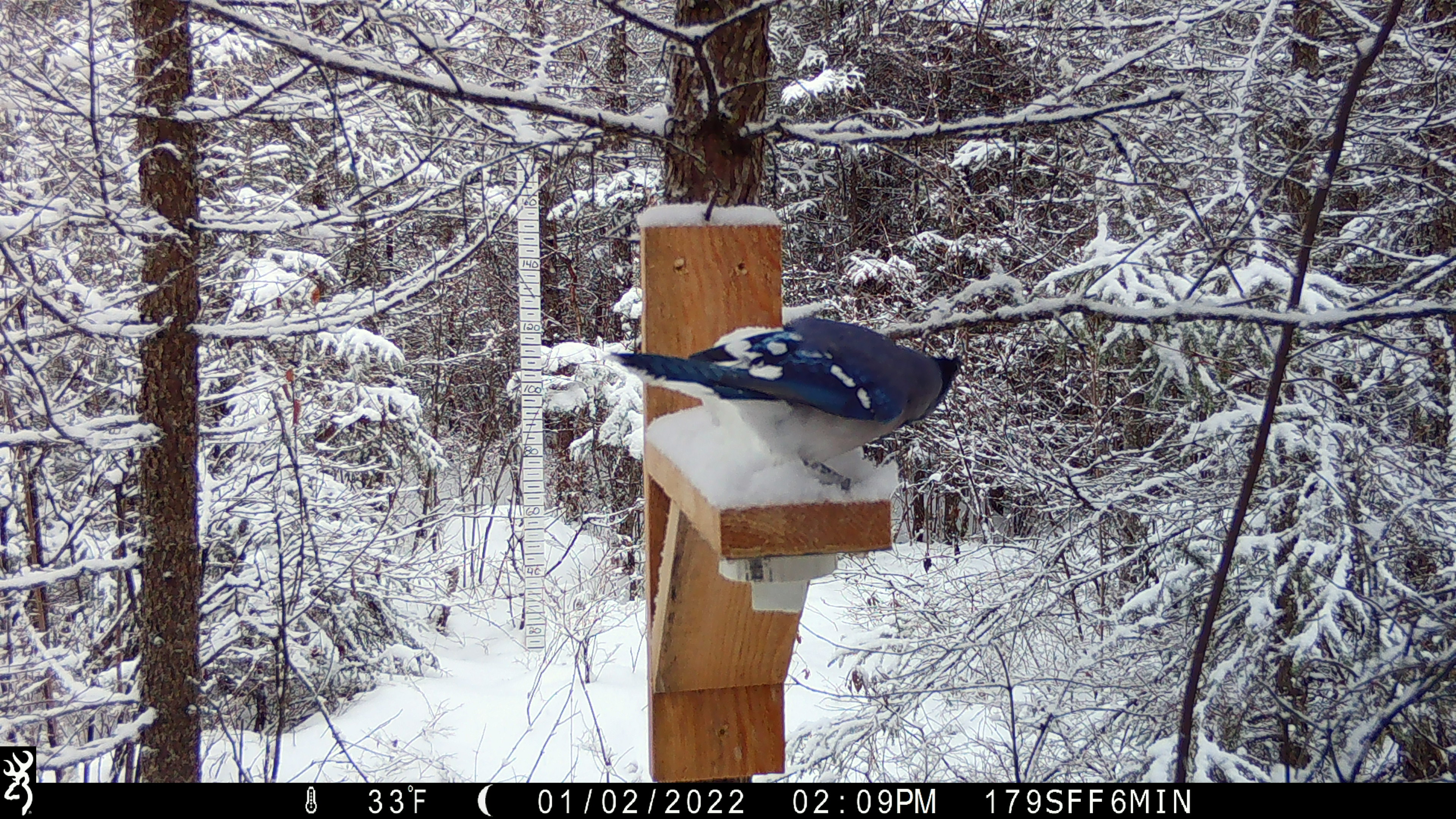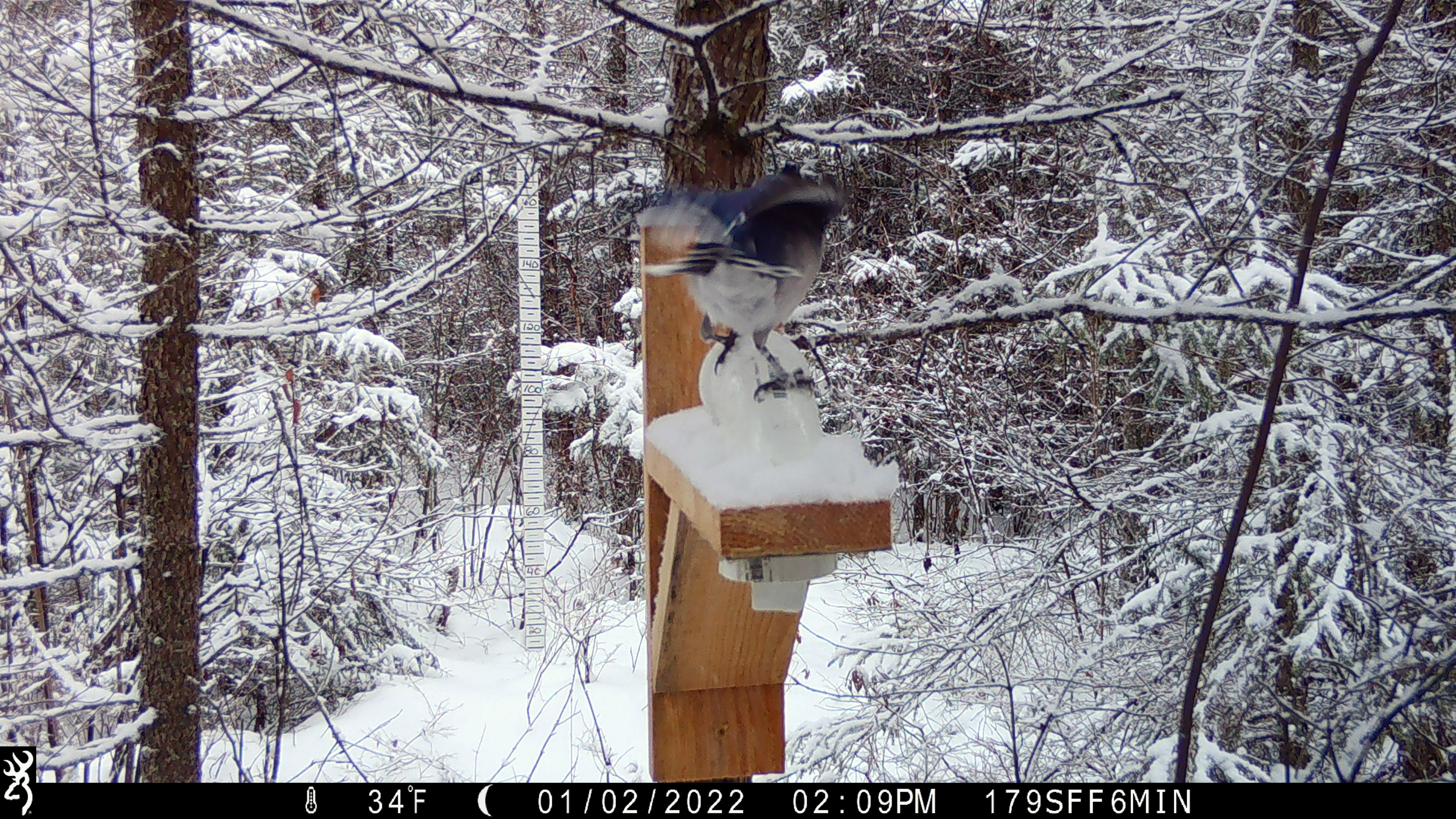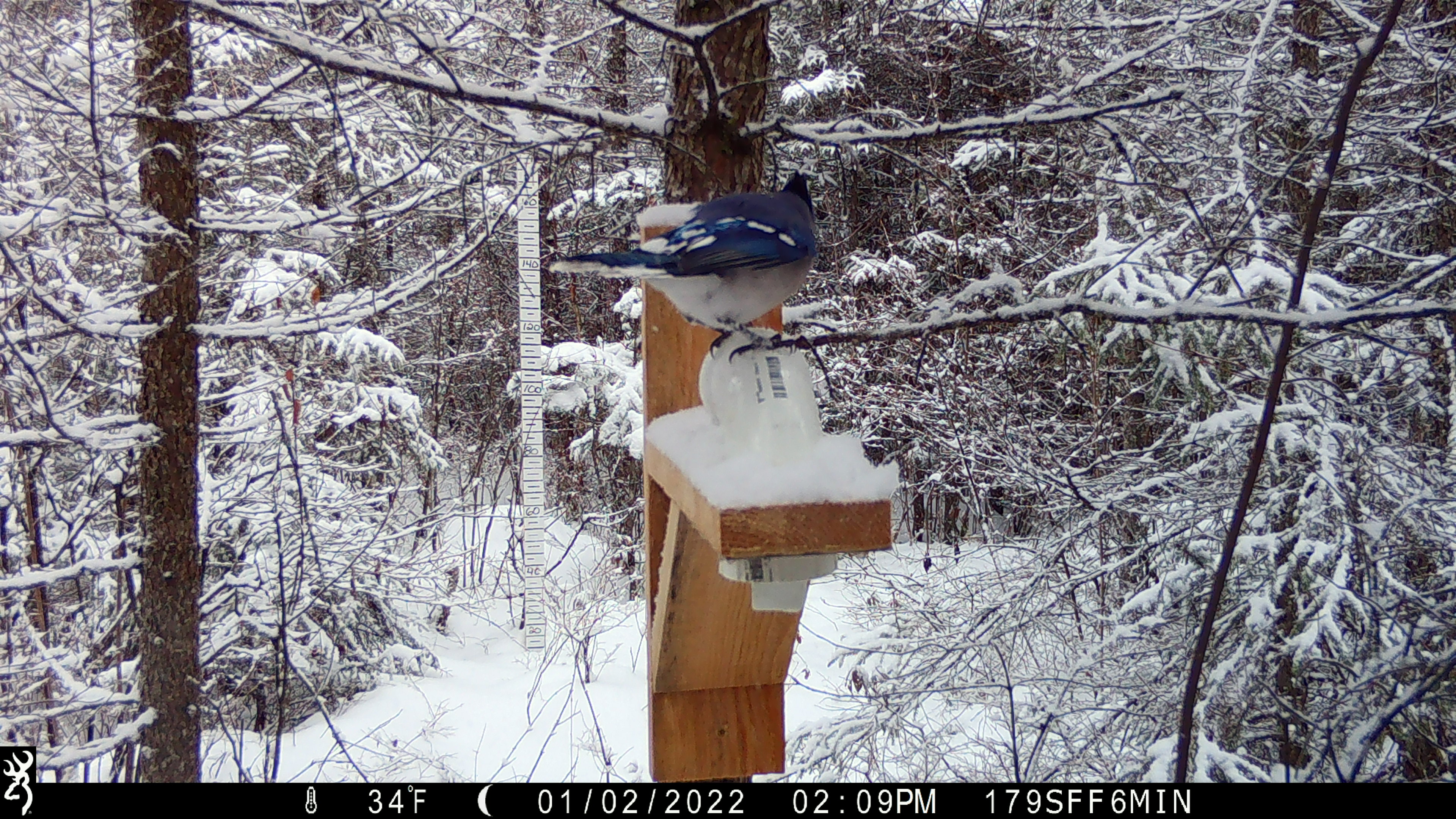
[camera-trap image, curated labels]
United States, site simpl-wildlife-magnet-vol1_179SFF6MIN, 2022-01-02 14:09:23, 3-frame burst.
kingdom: Animalia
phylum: Chordata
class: Aves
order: Passeriformes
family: Corvidae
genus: Cyanocitta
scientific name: Cyanocitta cristata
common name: blue jay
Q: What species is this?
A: Blue jay (Cyanocitta cristata).